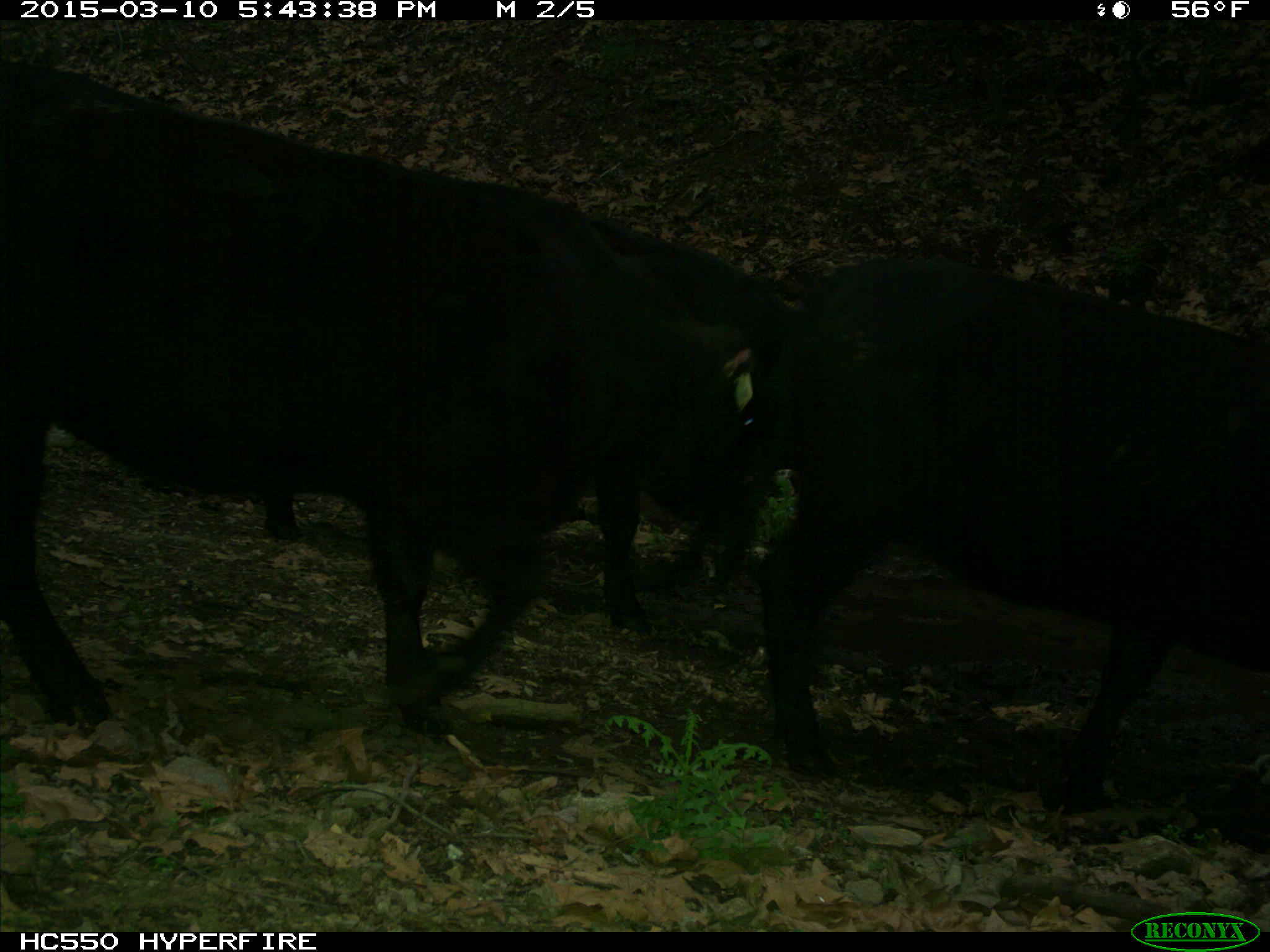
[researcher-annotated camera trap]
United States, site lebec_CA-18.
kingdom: Animalia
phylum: Chordata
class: Mammalia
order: Artiodactyla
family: Bovidae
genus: Bos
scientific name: Bos taurus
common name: domestic cow